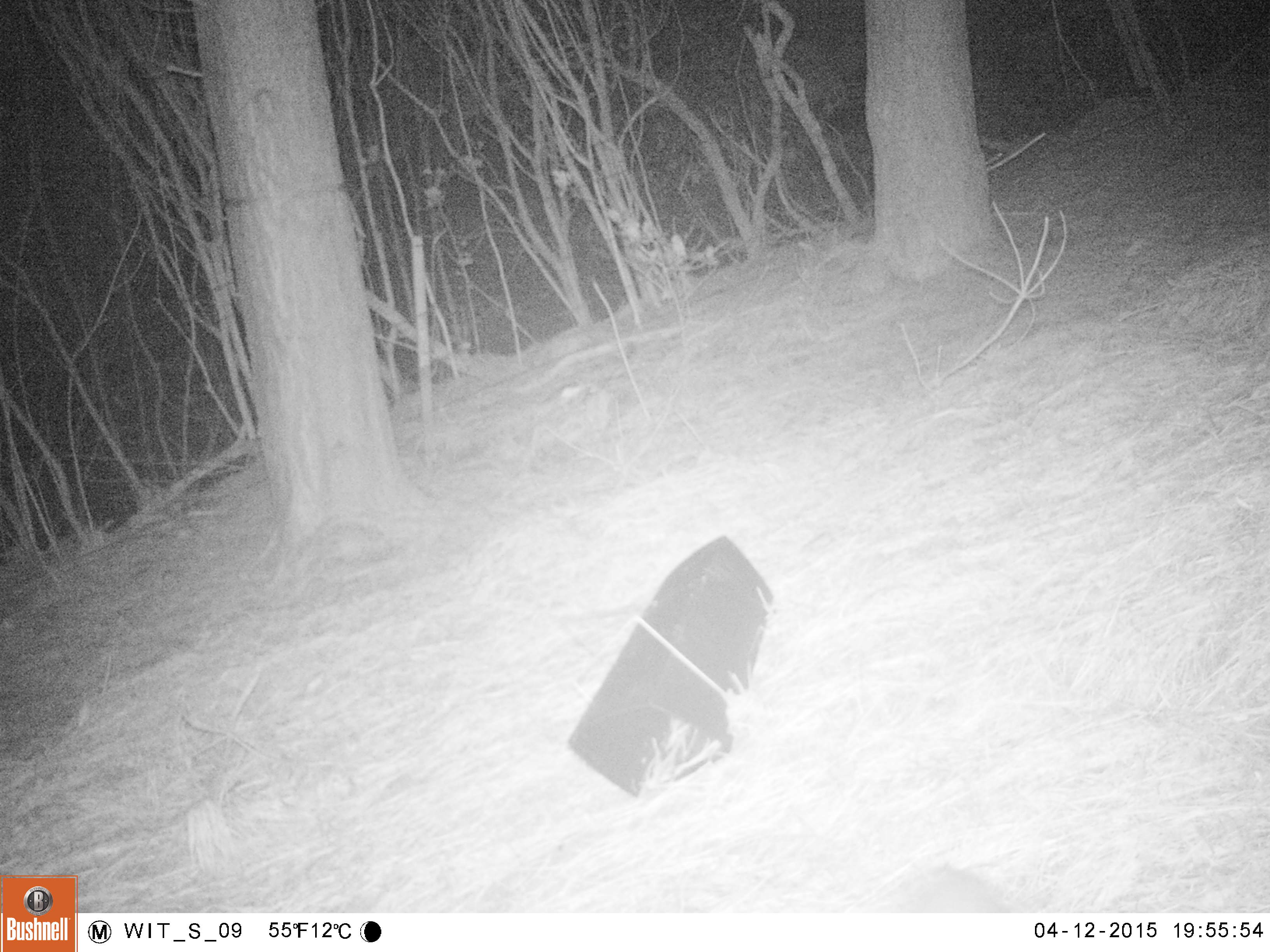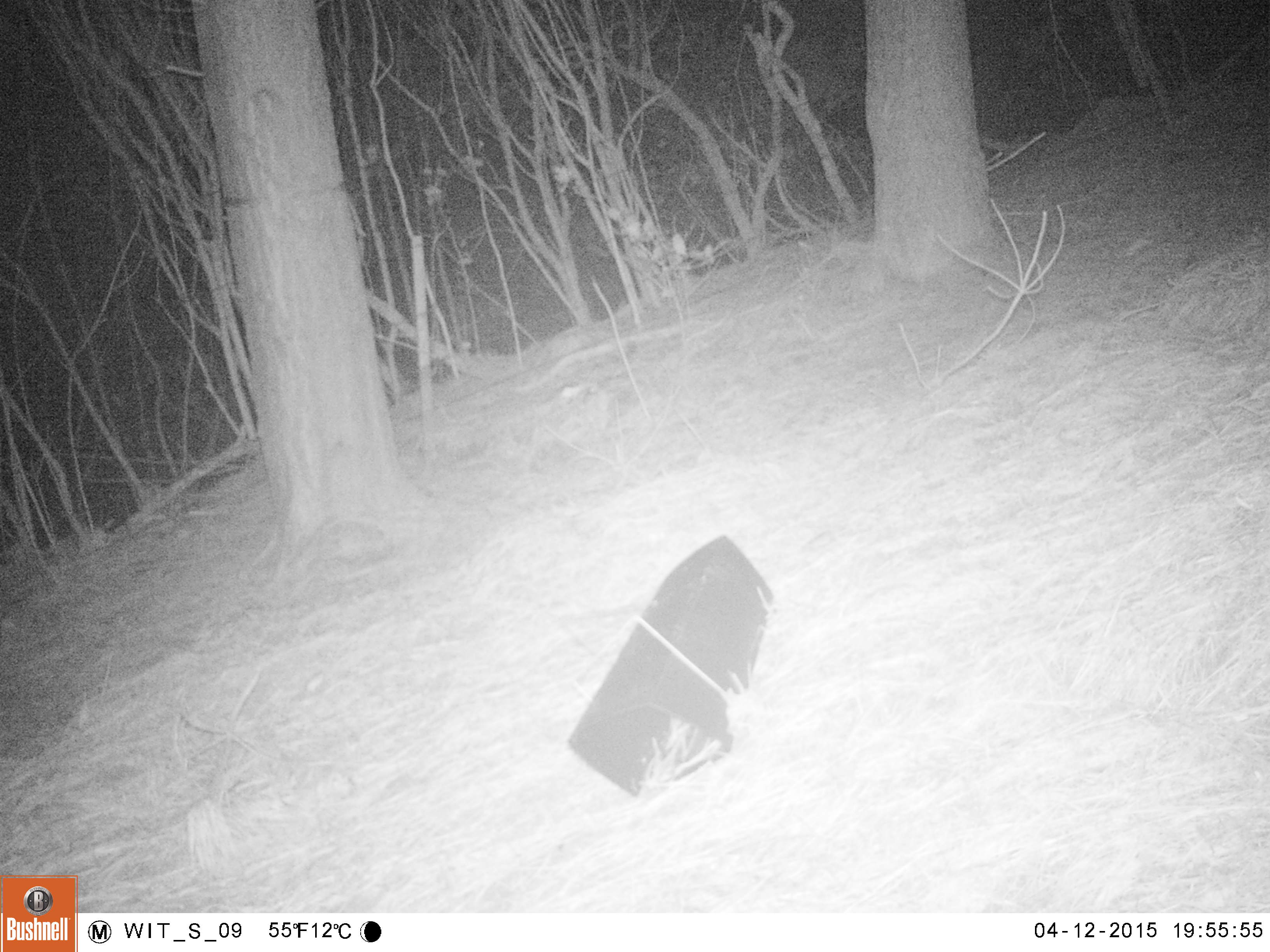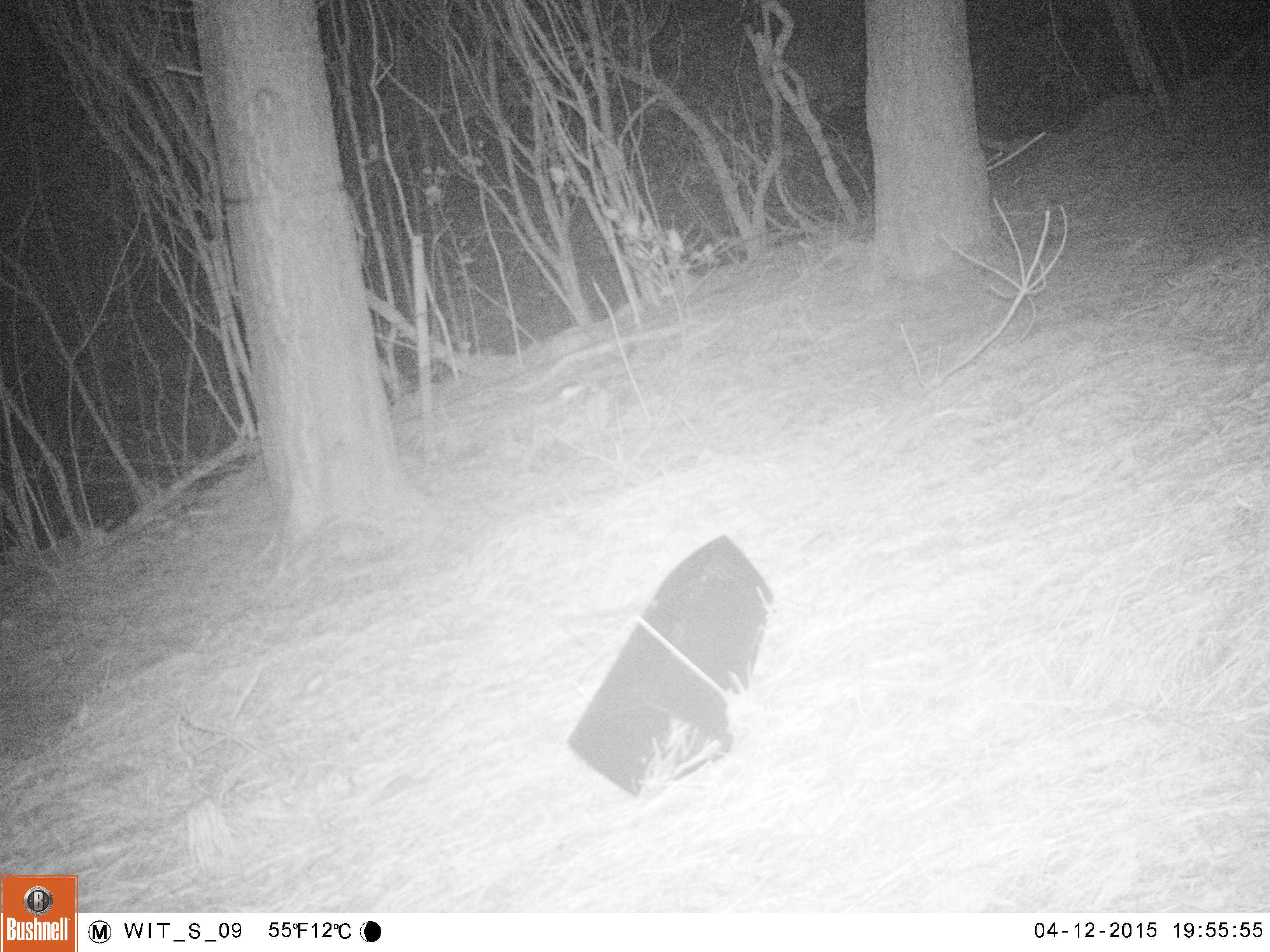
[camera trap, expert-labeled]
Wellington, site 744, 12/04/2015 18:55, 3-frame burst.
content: unidentified animal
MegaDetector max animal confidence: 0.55